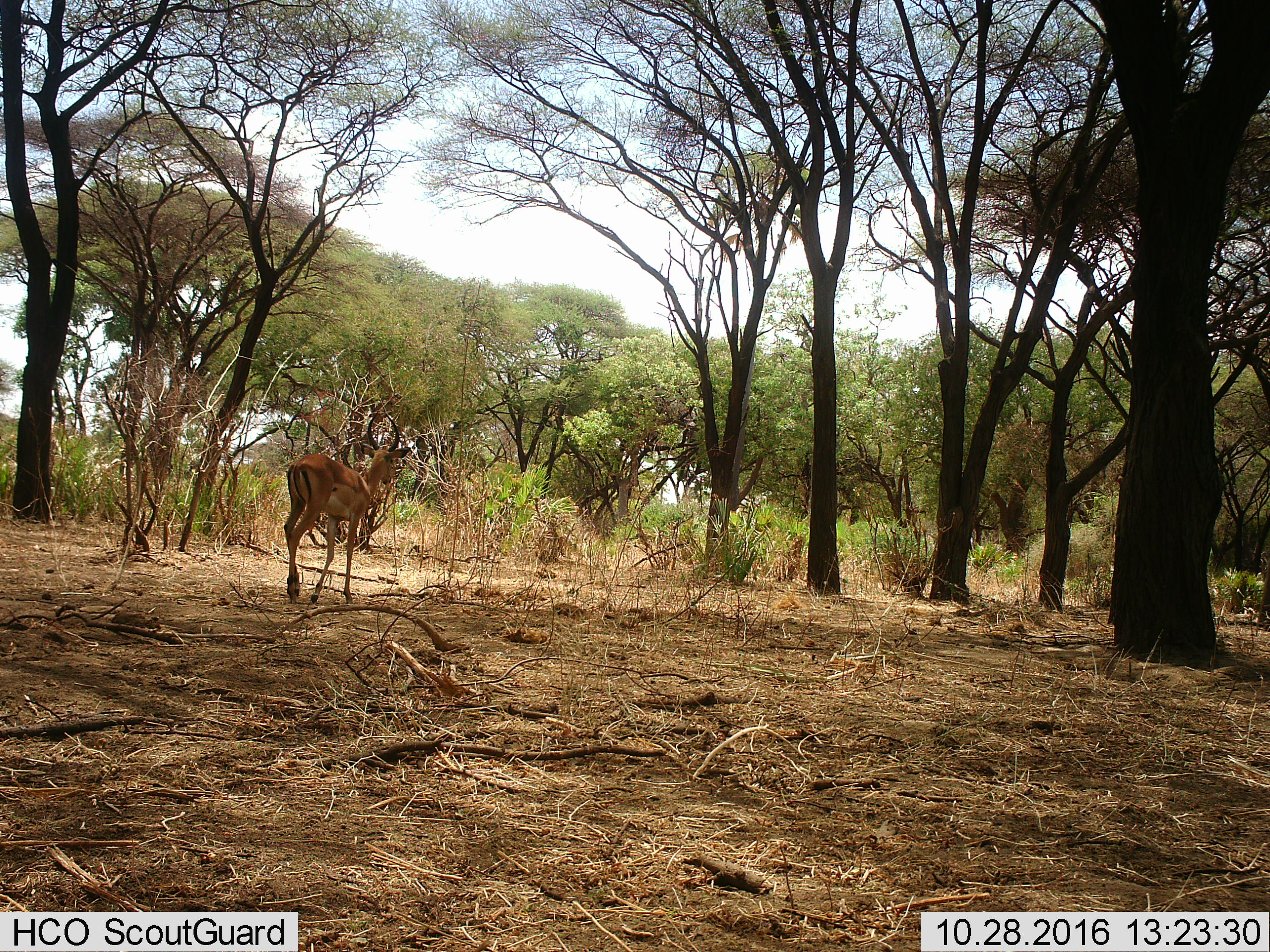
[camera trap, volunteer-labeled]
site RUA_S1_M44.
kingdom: Animalia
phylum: Chordata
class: Mammalia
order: Artiodactyla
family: Bovidae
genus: Aepyceros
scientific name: Aepyceros melampus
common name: impala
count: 1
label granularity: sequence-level